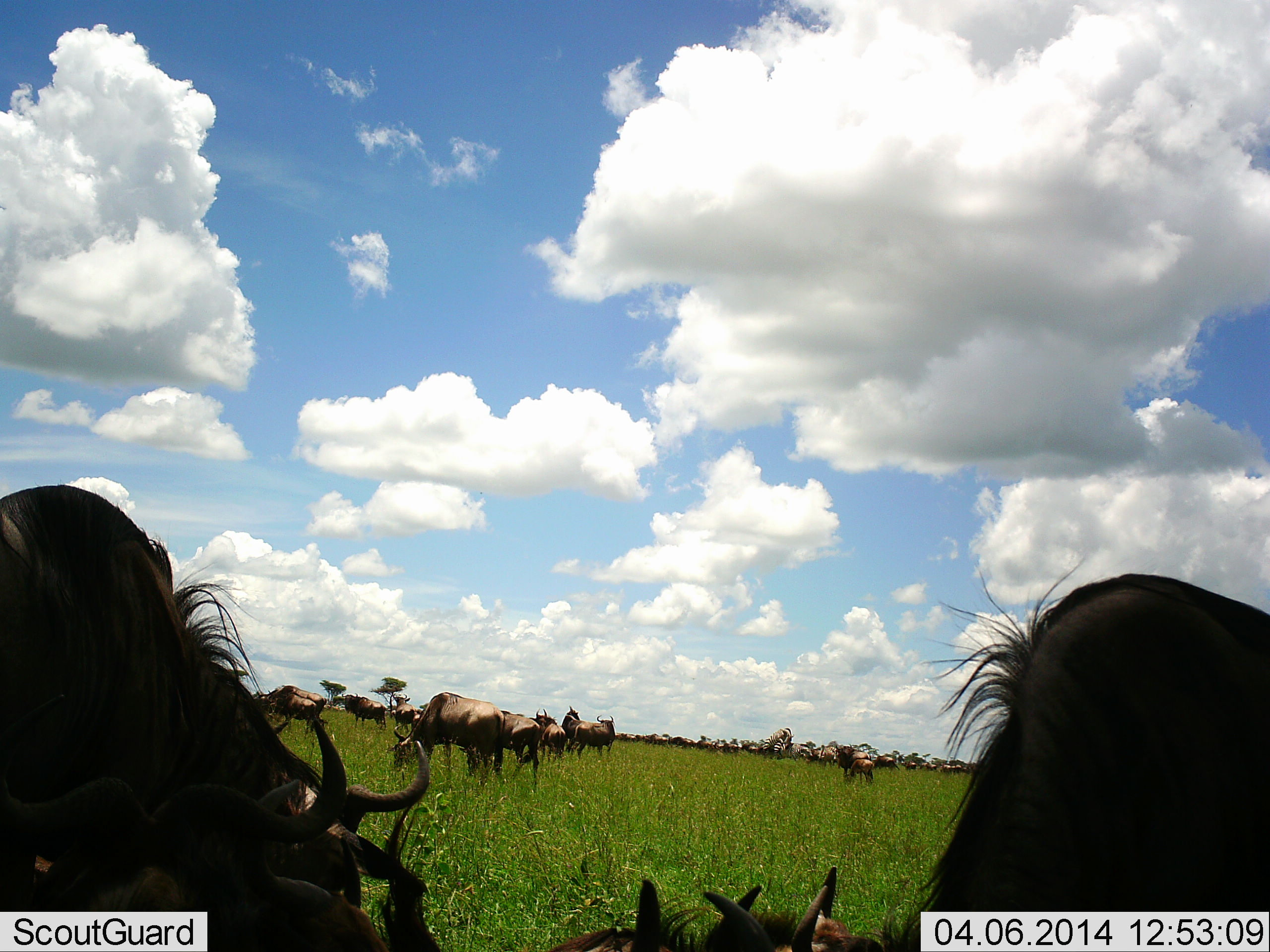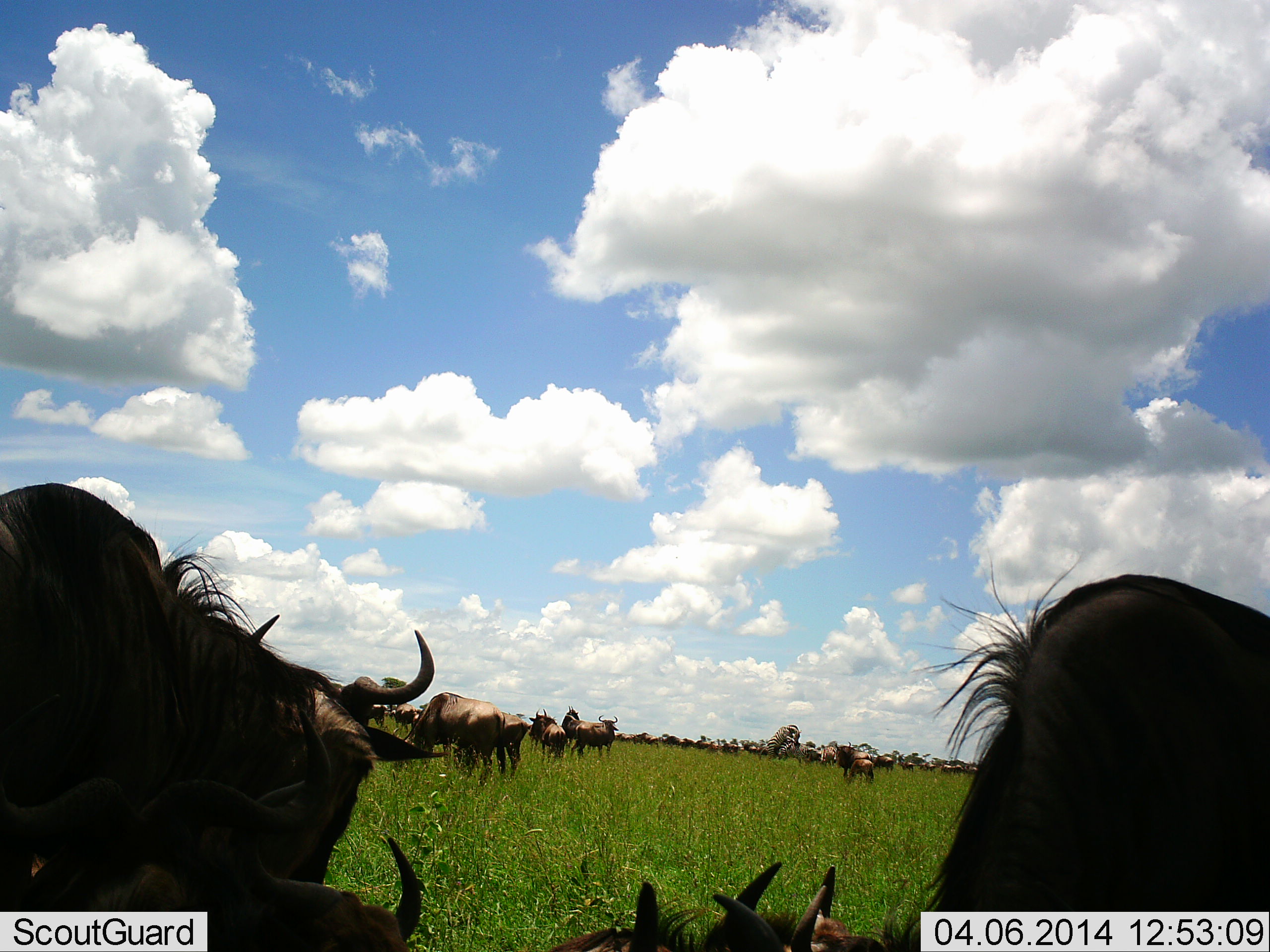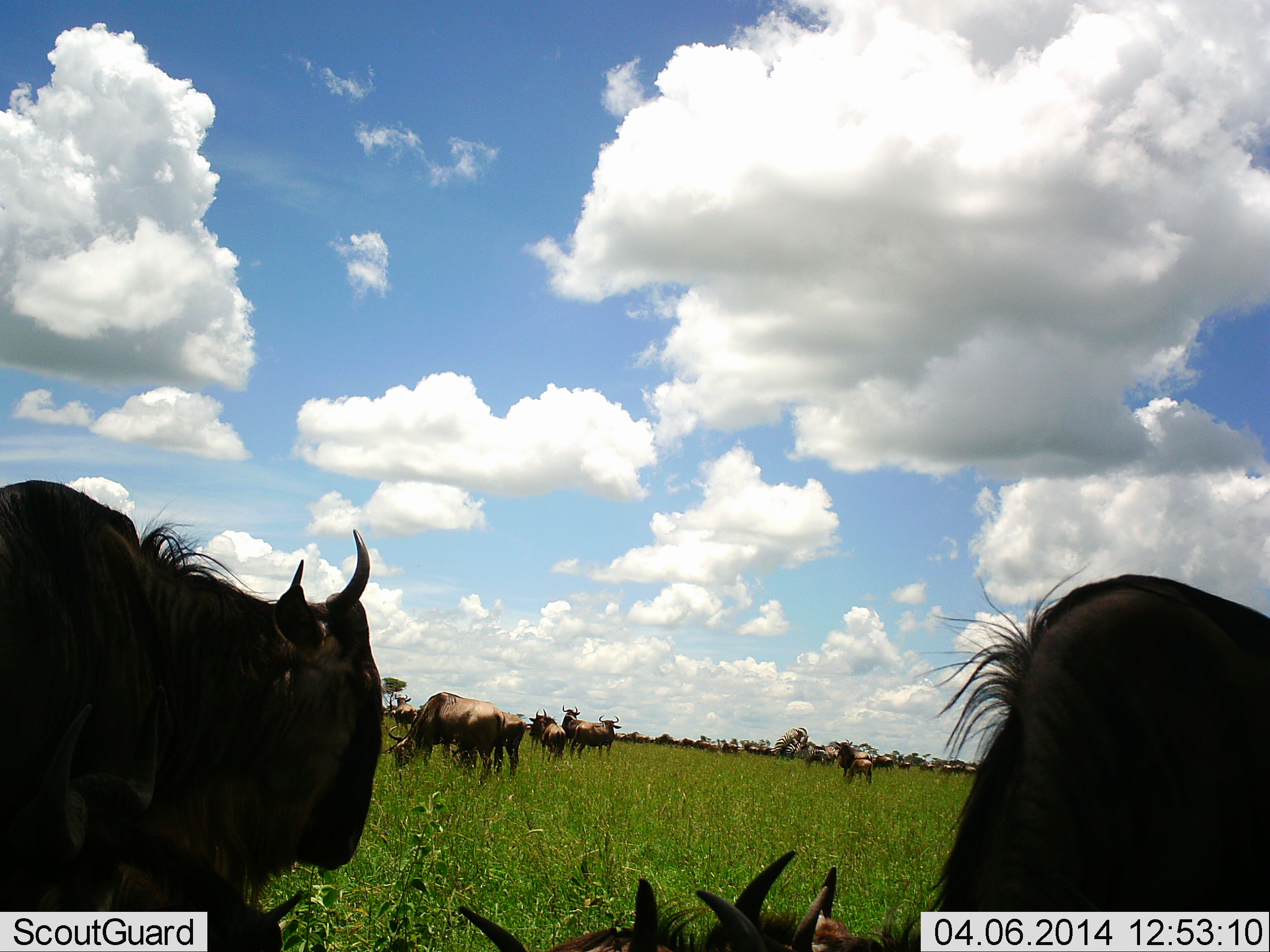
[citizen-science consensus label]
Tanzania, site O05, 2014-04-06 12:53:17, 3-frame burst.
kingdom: Animalia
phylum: Chordata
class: Mammalia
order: Artiodactyla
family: Bovidae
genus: Connochaetes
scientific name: Connochaetes taurinus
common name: blue wildebeest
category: wildebeest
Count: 11-50.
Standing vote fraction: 50%.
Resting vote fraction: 30%.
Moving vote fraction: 20%.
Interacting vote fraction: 20%.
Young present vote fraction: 0%.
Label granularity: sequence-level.